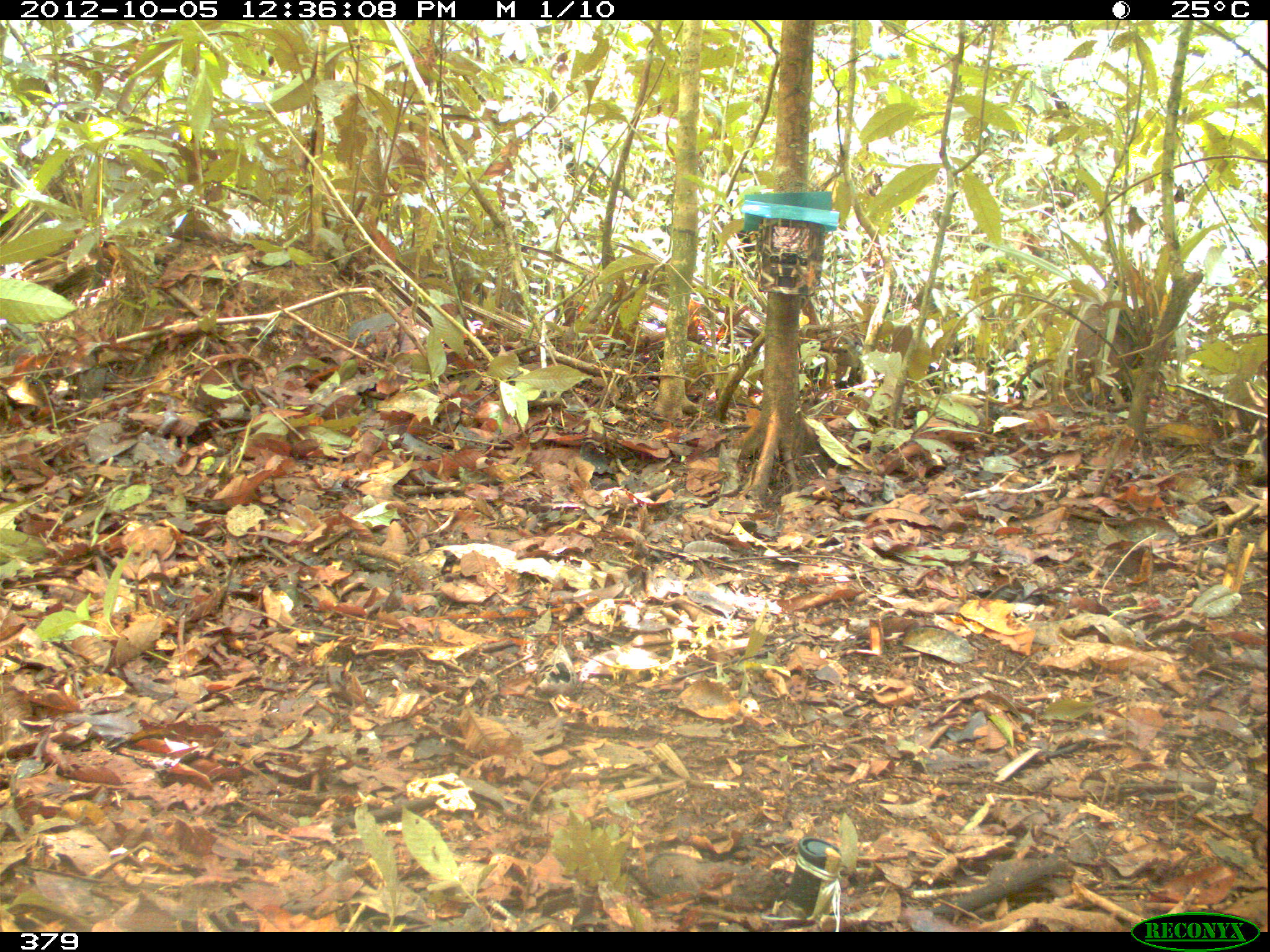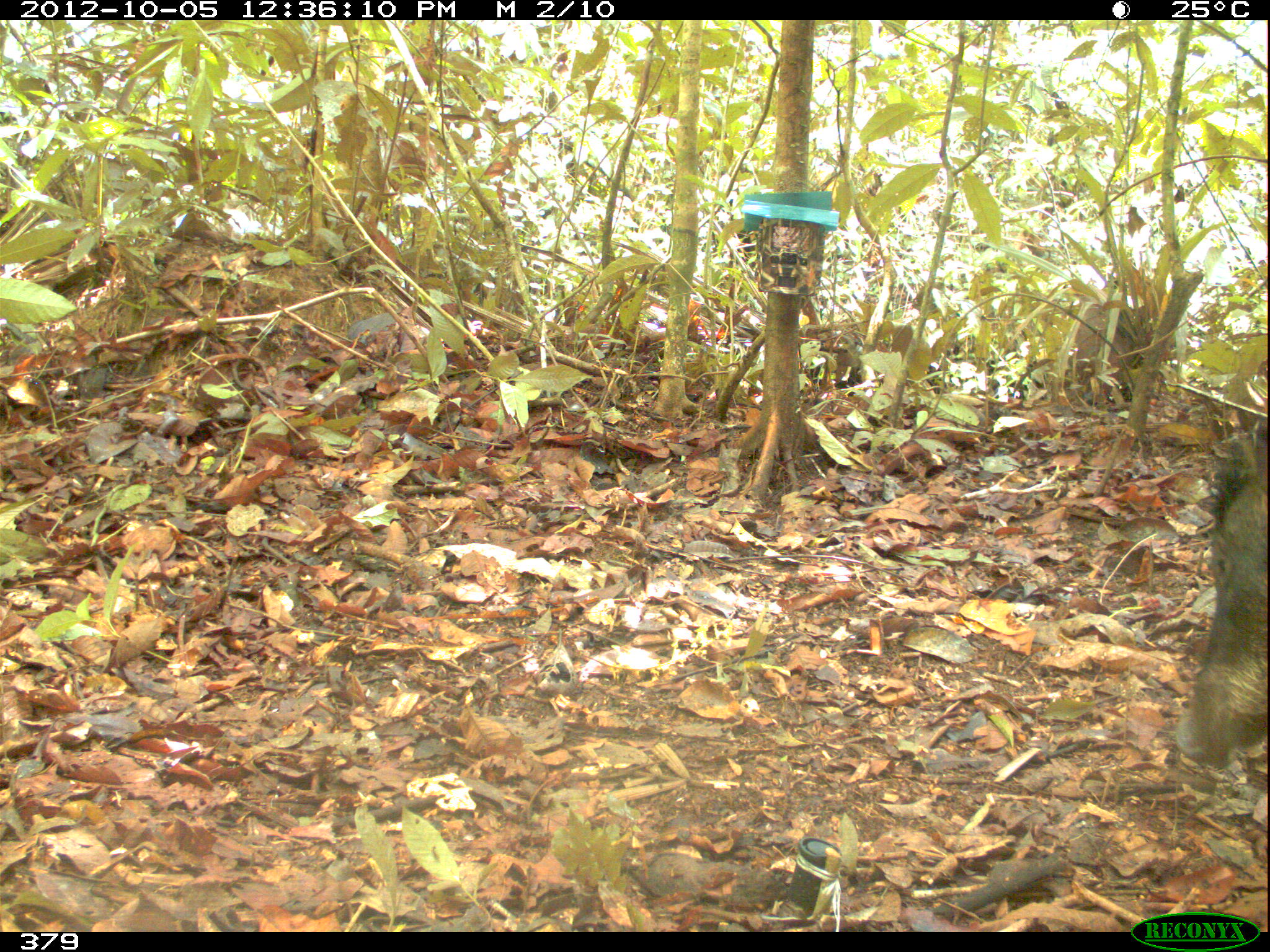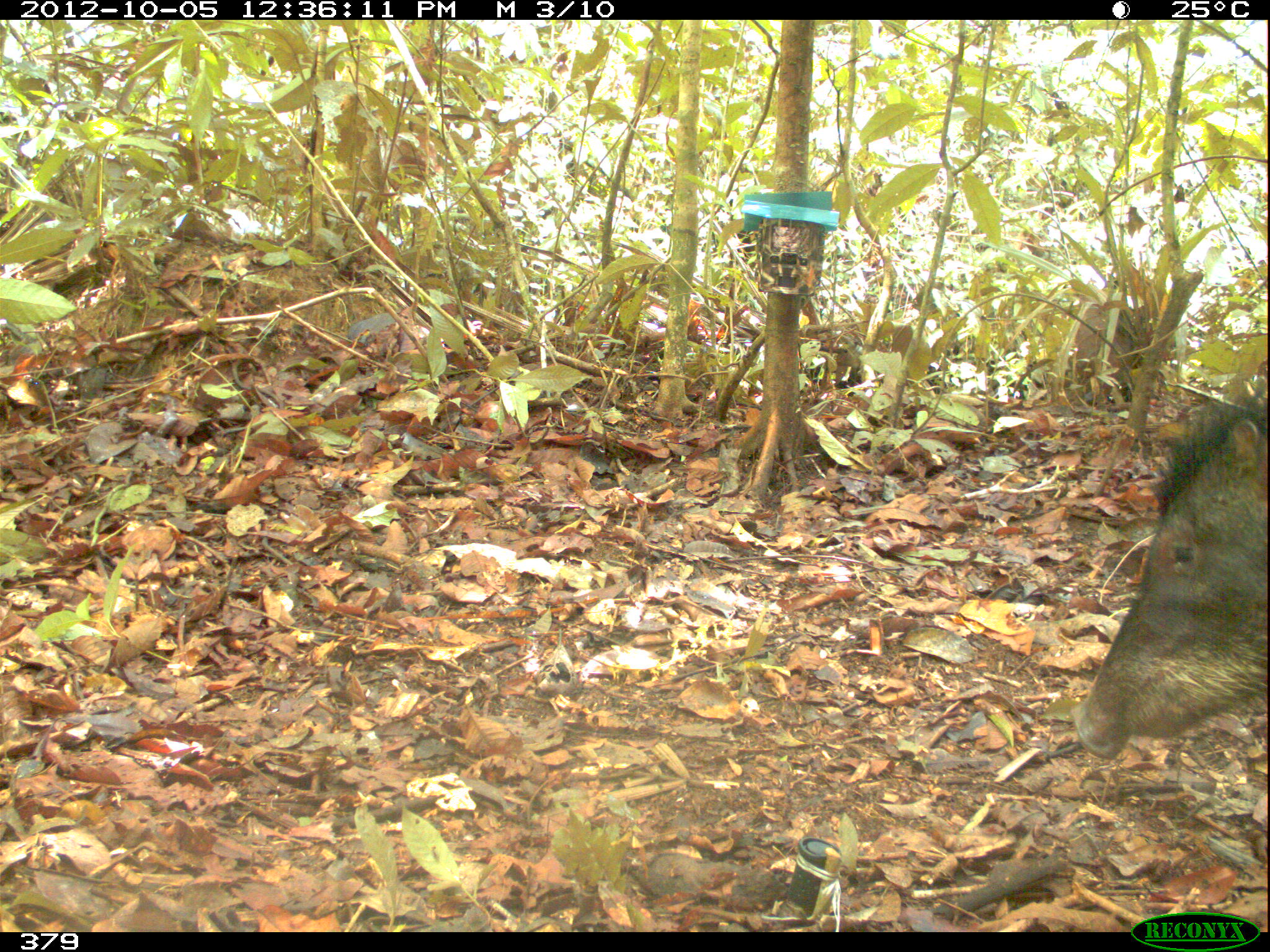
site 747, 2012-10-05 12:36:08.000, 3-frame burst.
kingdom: Animalia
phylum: Chordata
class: Mammalia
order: Artiodactyla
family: Tayassuidae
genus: Tayassu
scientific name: Tayassu pecari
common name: white-lipped peccary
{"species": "Tayassu pecari (white-lipped peccary)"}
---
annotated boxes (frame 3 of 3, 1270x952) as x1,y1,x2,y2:
tayassu pecari: 1069,391,1269,760